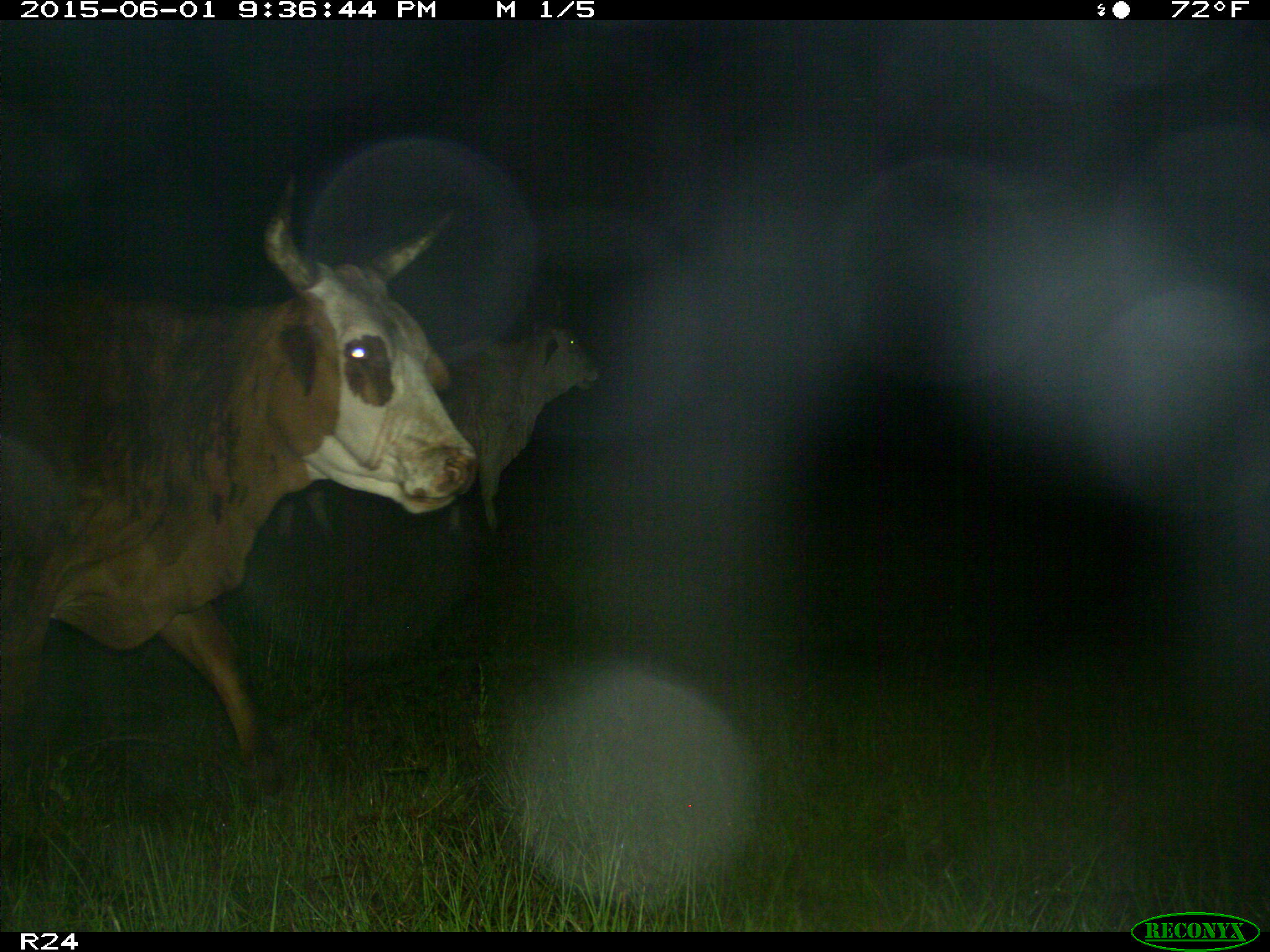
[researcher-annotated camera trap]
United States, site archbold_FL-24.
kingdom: Animalia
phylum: Chordata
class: Mammalia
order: Artiodactyla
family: Bovidae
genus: Bos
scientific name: Bos taurus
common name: domestic cow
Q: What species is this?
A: Bos taurus (domestic cow).